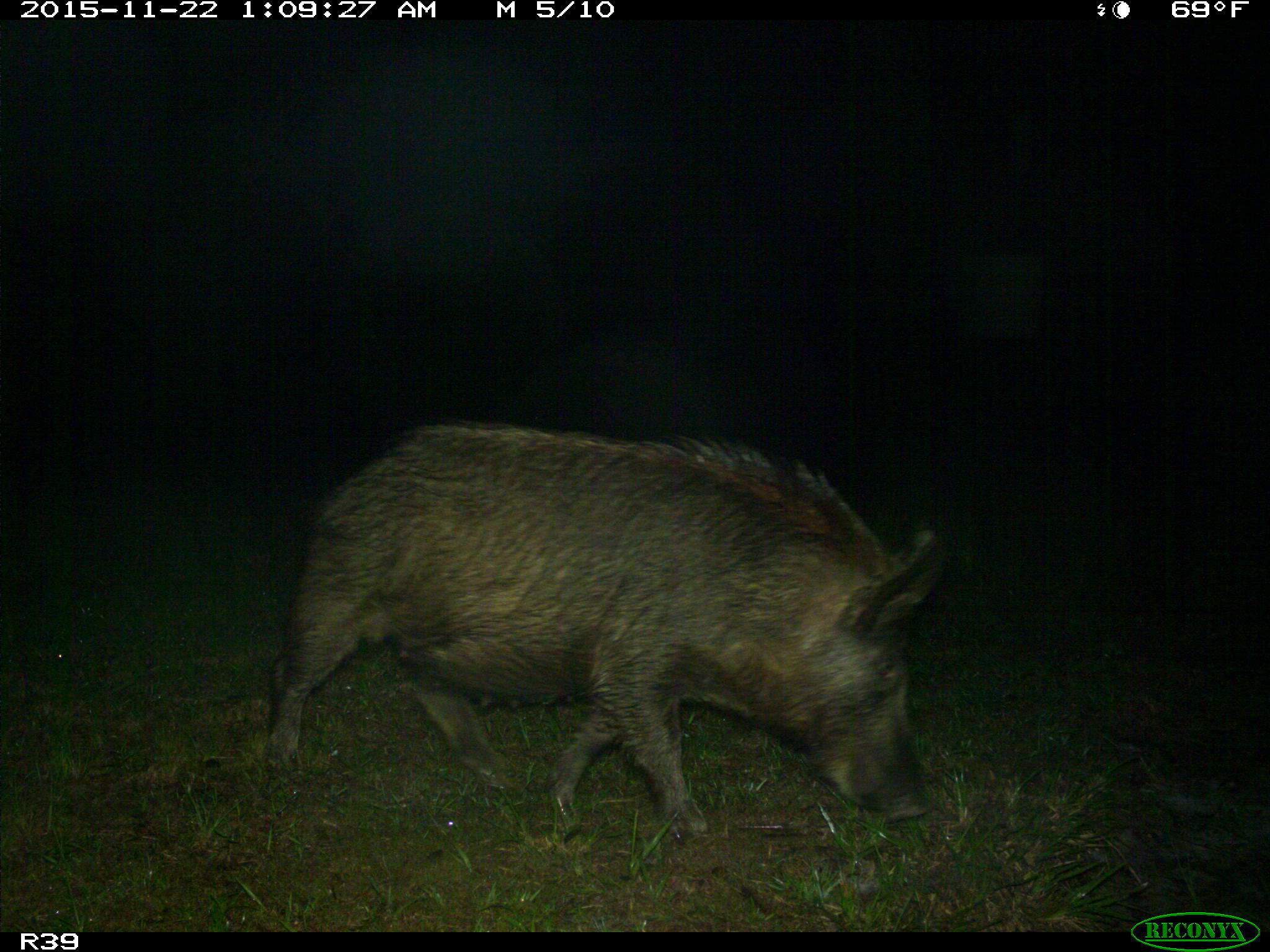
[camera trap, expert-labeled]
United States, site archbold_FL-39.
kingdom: Animalia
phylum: Chordata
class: Mammalia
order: Artiodactyla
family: Suidae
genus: Sus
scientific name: Sus scrofa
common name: wild boar